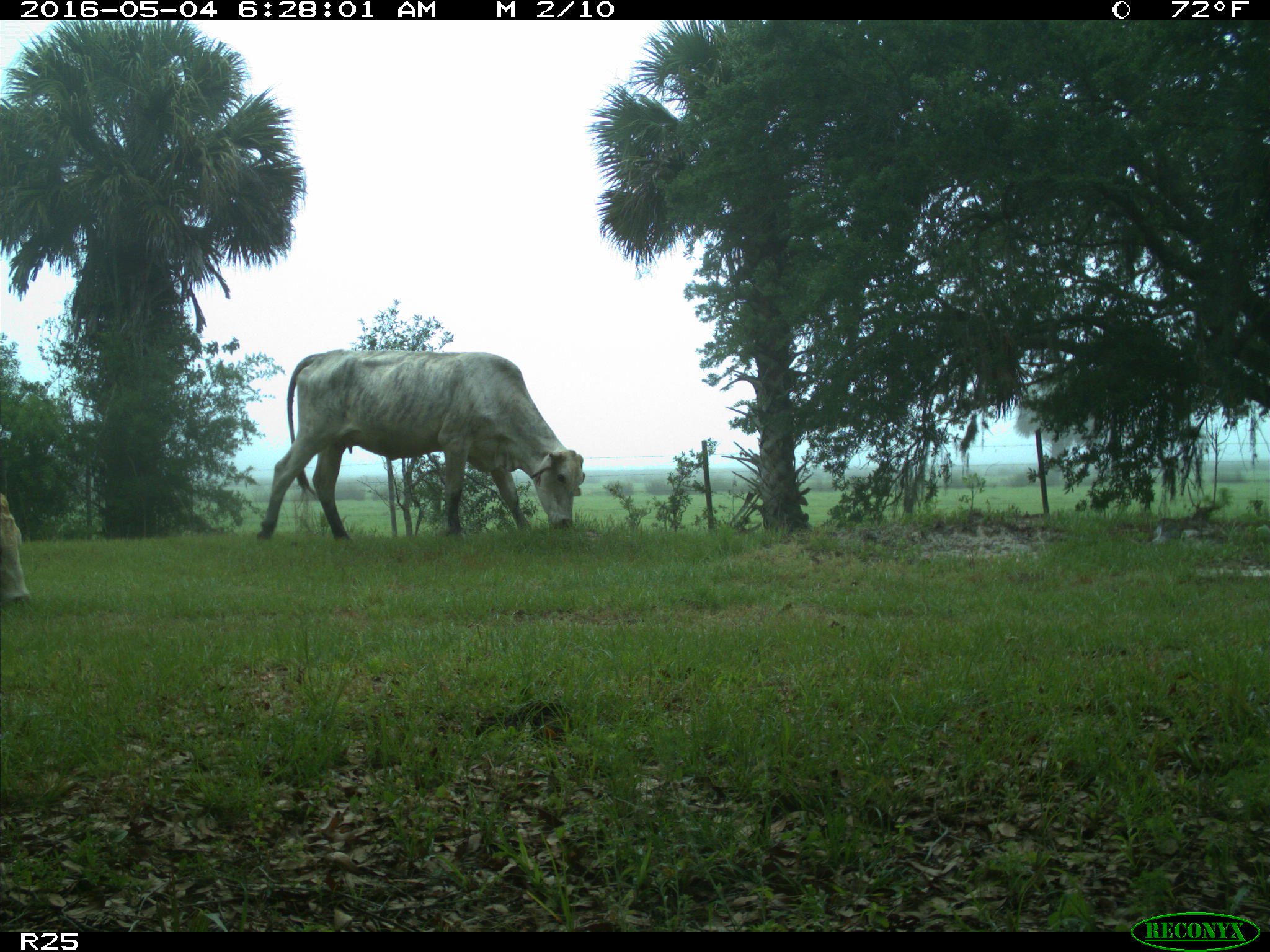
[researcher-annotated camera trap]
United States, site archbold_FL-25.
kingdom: Animalia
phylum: Chordata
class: Mammalia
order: Artiodactyla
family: Bovidae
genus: Bos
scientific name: Bos taurus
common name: domestic cow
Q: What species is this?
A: Bos taurus (domestic cow).